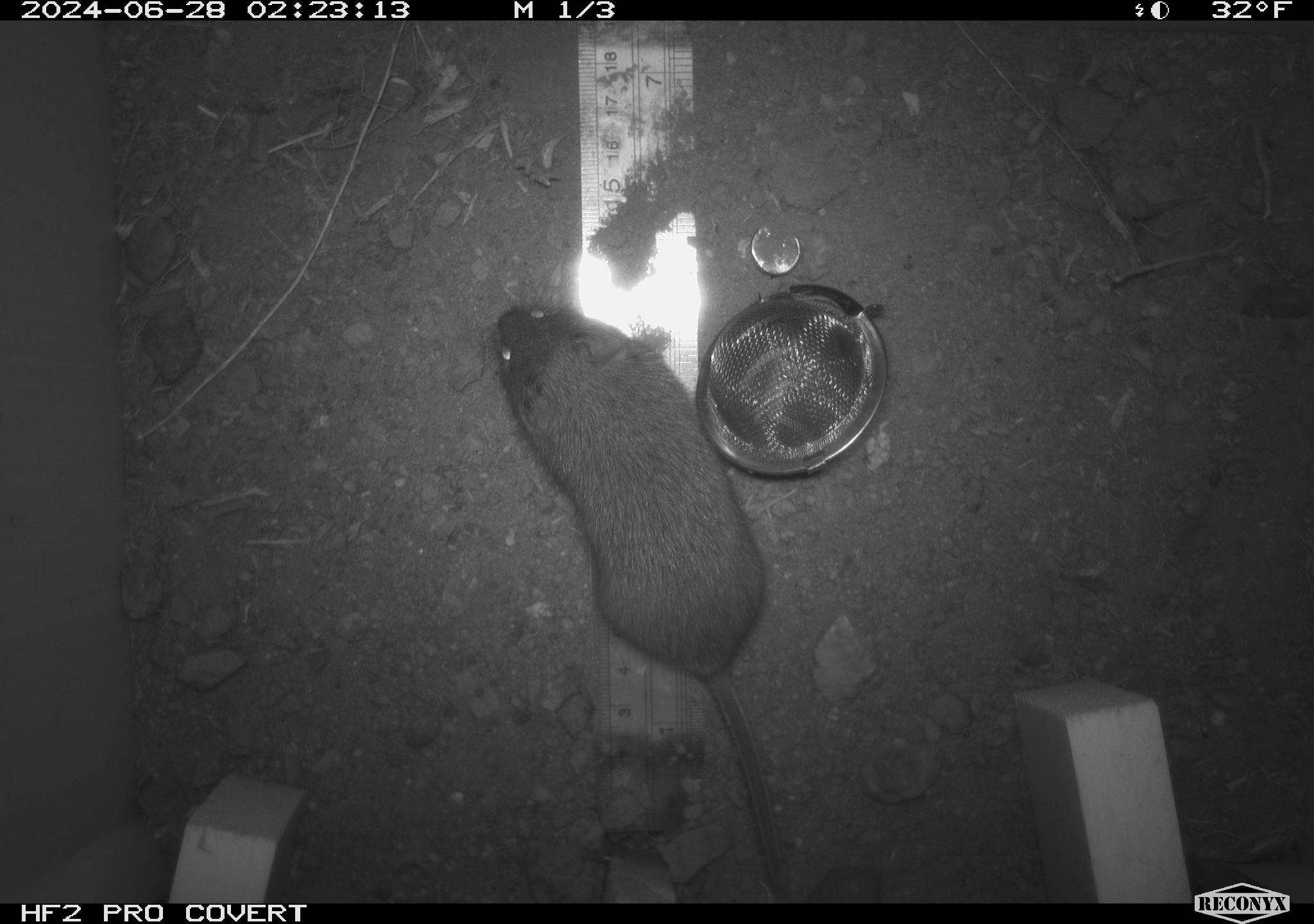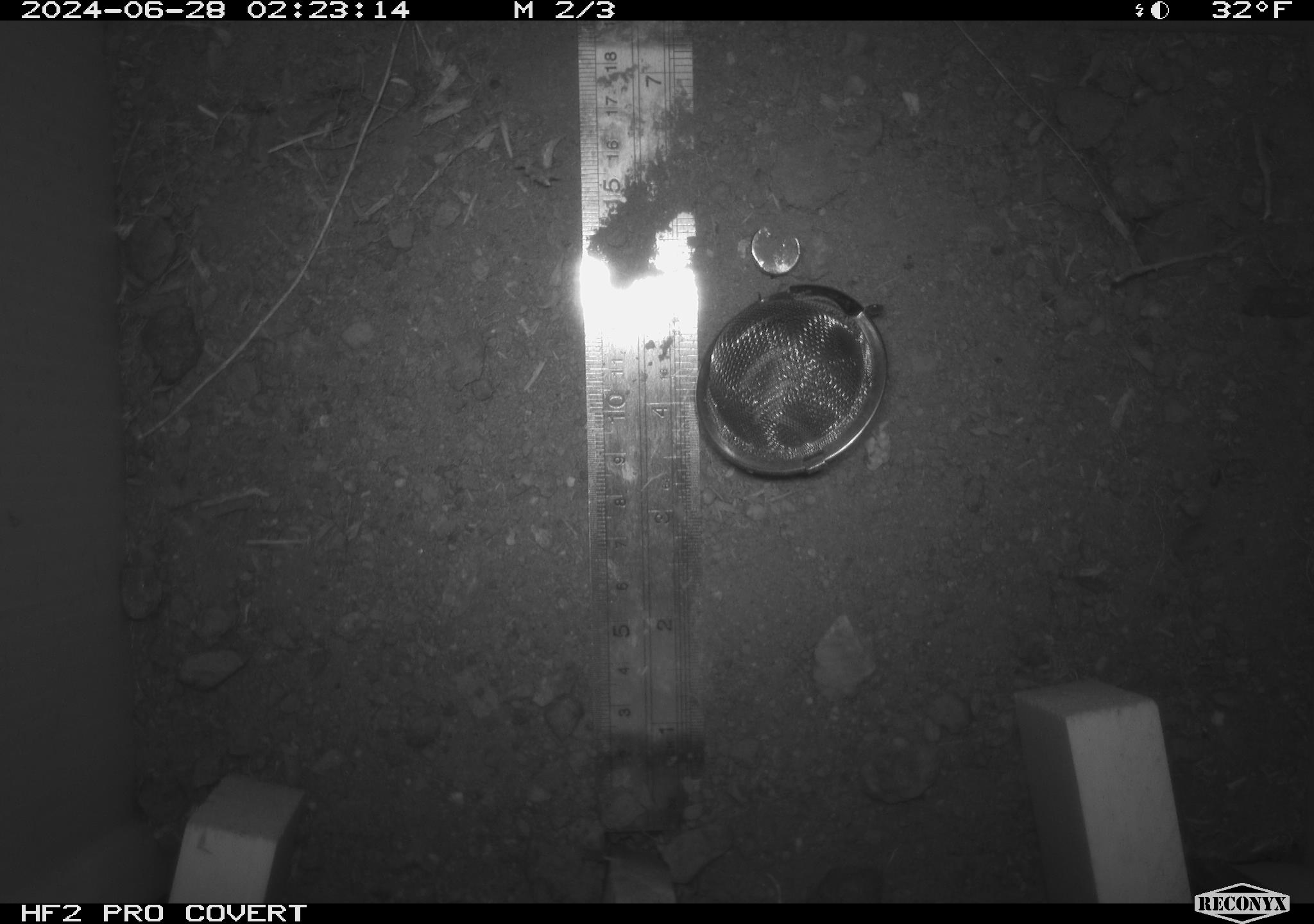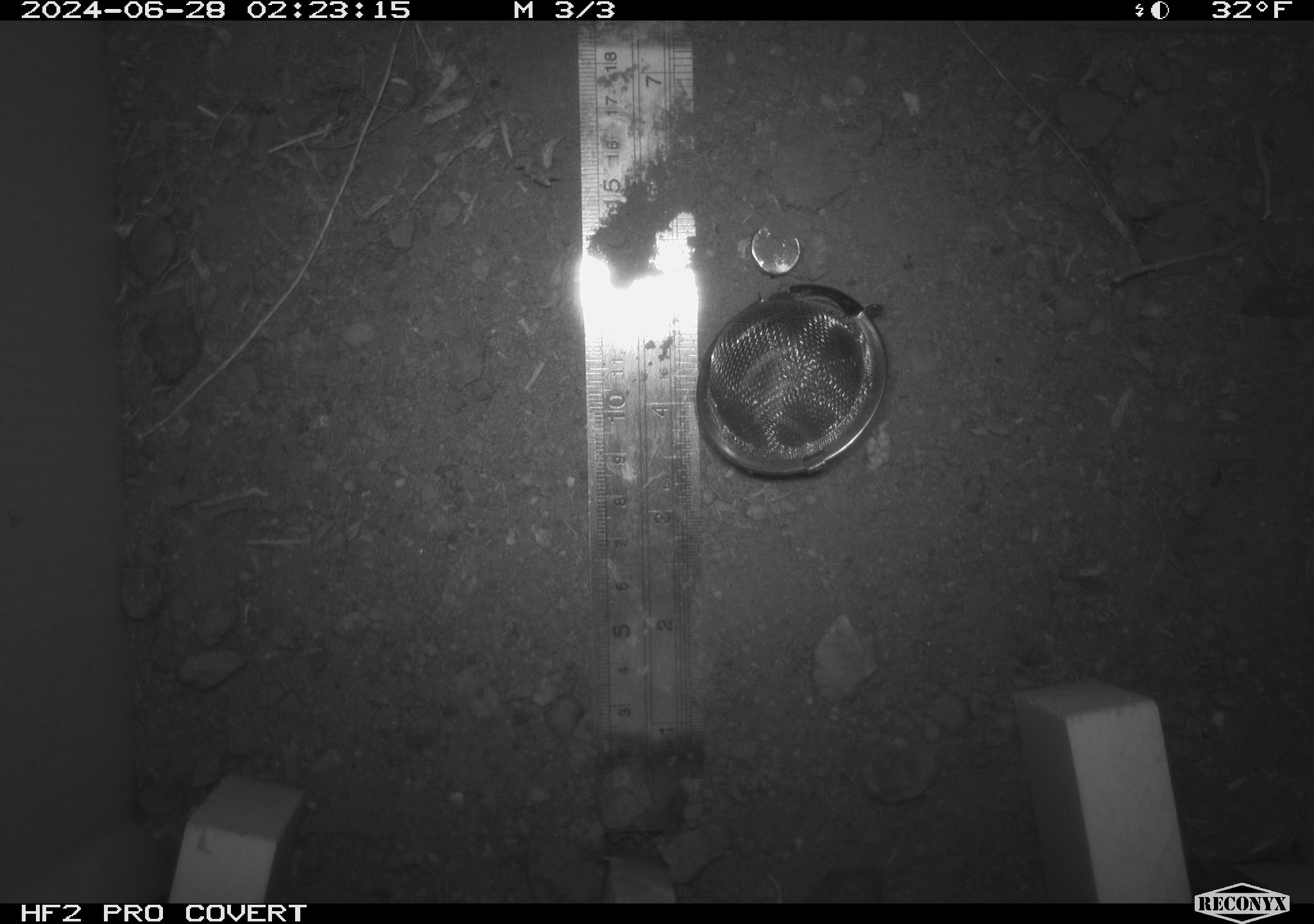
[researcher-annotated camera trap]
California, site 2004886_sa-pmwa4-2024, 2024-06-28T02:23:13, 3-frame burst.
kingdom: Animalia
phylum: Chordata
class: Mammalia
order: Rodentia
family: Cricetidae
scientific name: Arvicolinae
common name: voles, lemmings, and muskrats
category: arvicolinae subfamily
Arvicolinae subfamily (voles, lemmings, and muskrats) (Arvicolinae).